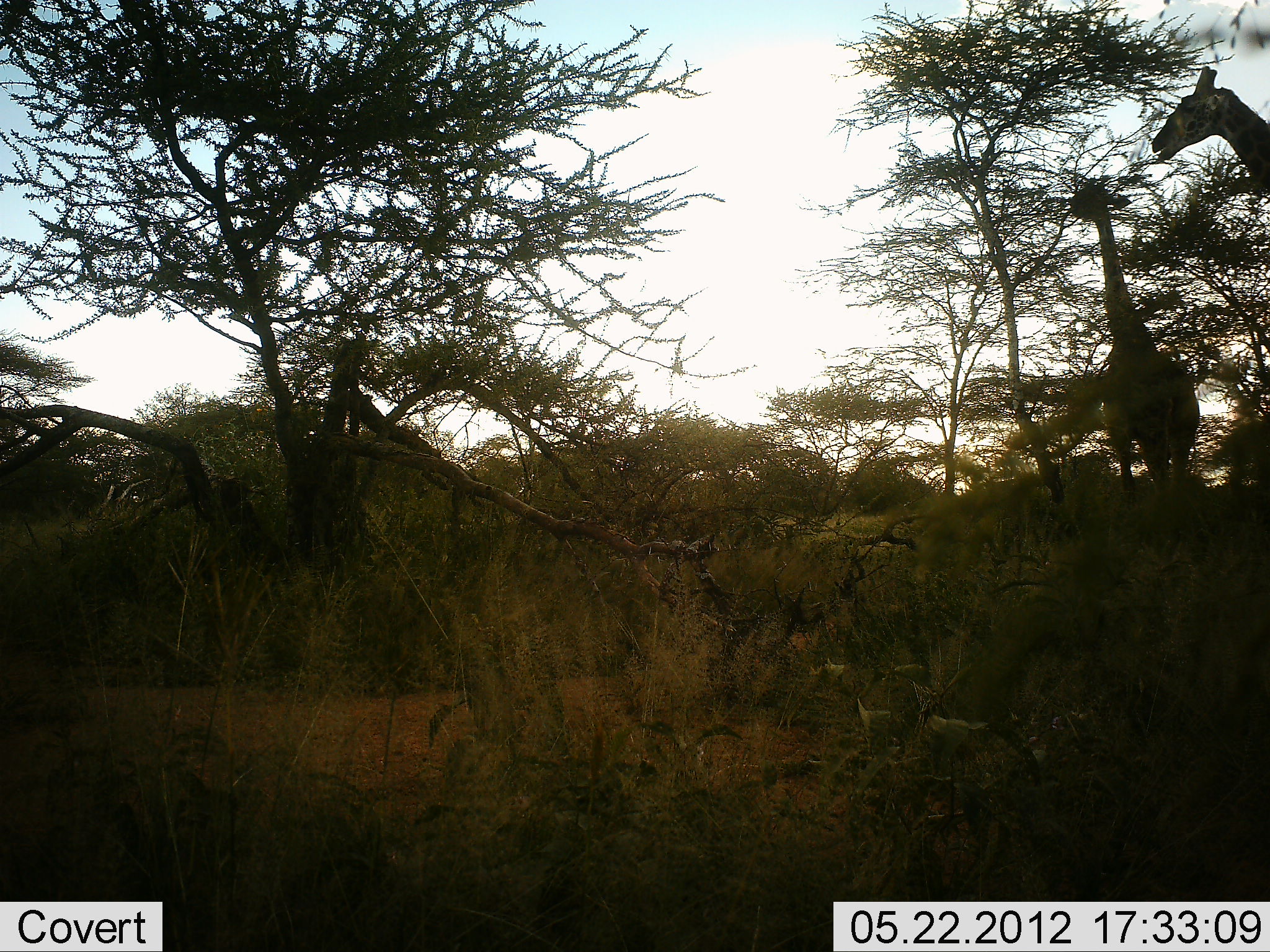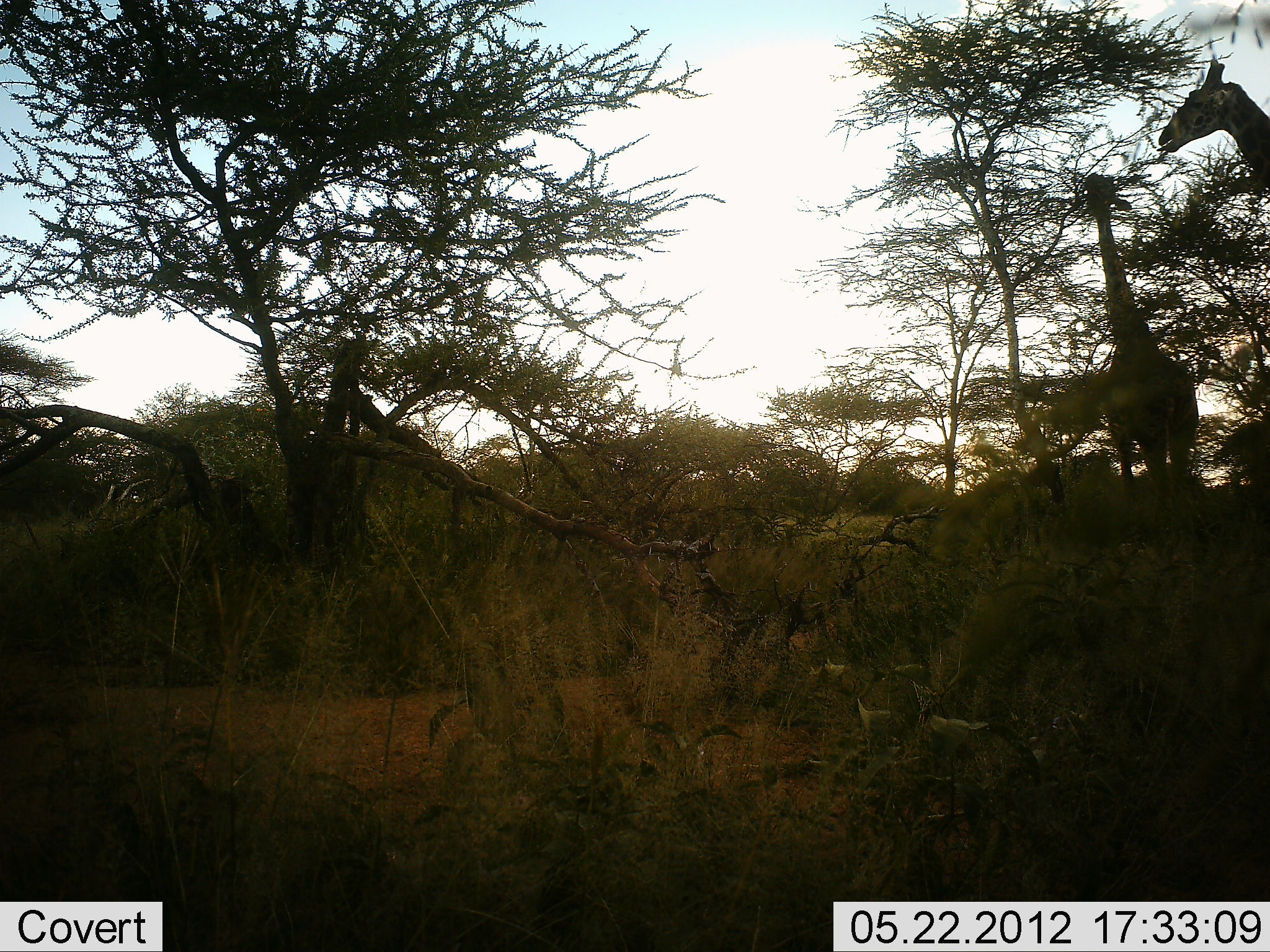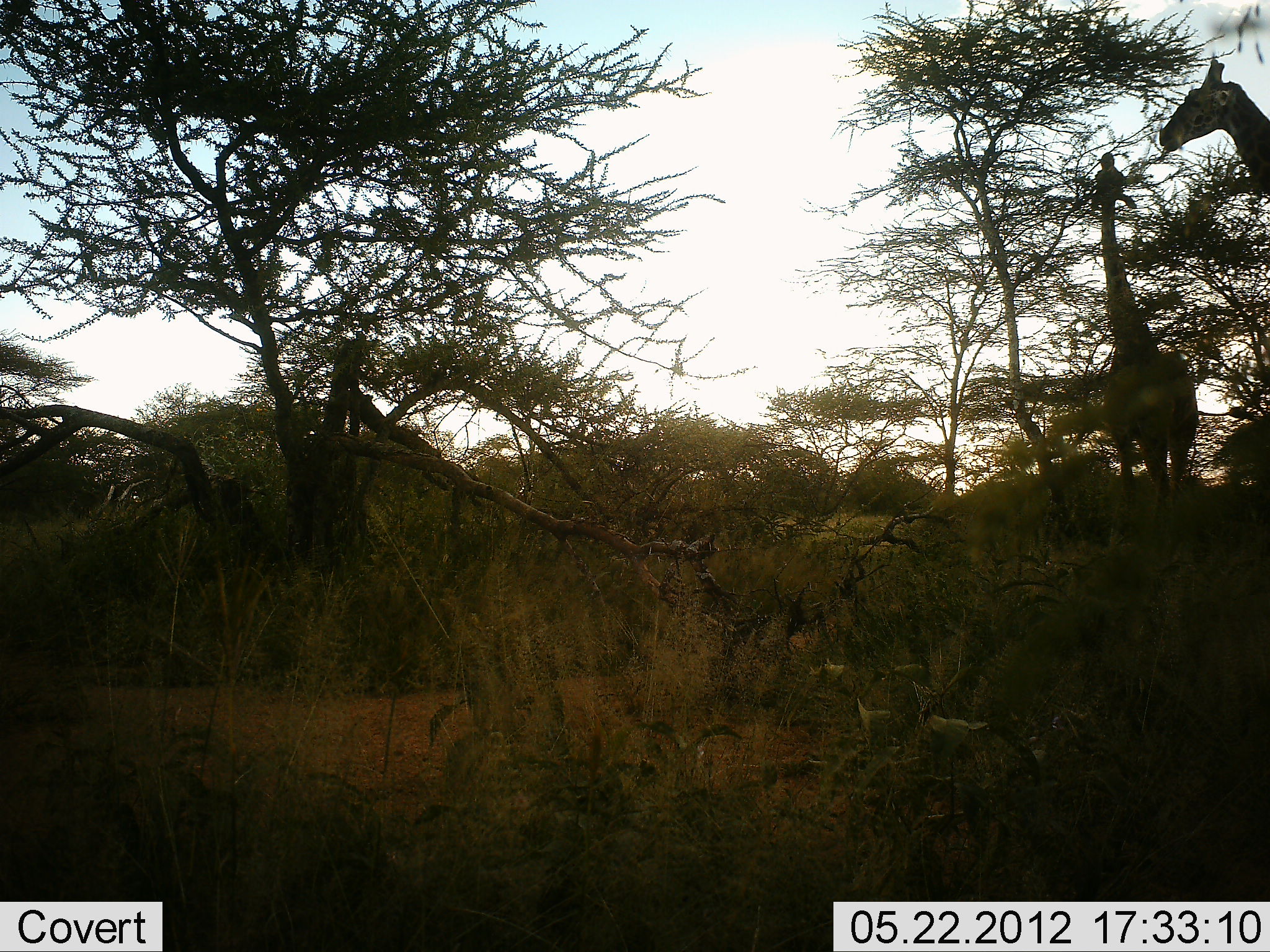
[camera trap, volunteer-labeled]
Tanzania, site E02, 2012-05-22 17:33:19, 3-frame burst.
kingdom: Animalia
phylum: Chordata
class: Mammalia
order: Artiodactyla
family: Giraffidae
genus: Giraffa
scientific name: Giraffa camelopardalis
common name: giraffe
Giraffe (Giraffa camelopardalis), count 2. Behavior (volunteer vote fractions): standing 64%, resting 0%, moving 9%, interacting 0%. Young present (vote fraction): 0%. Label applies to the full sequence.